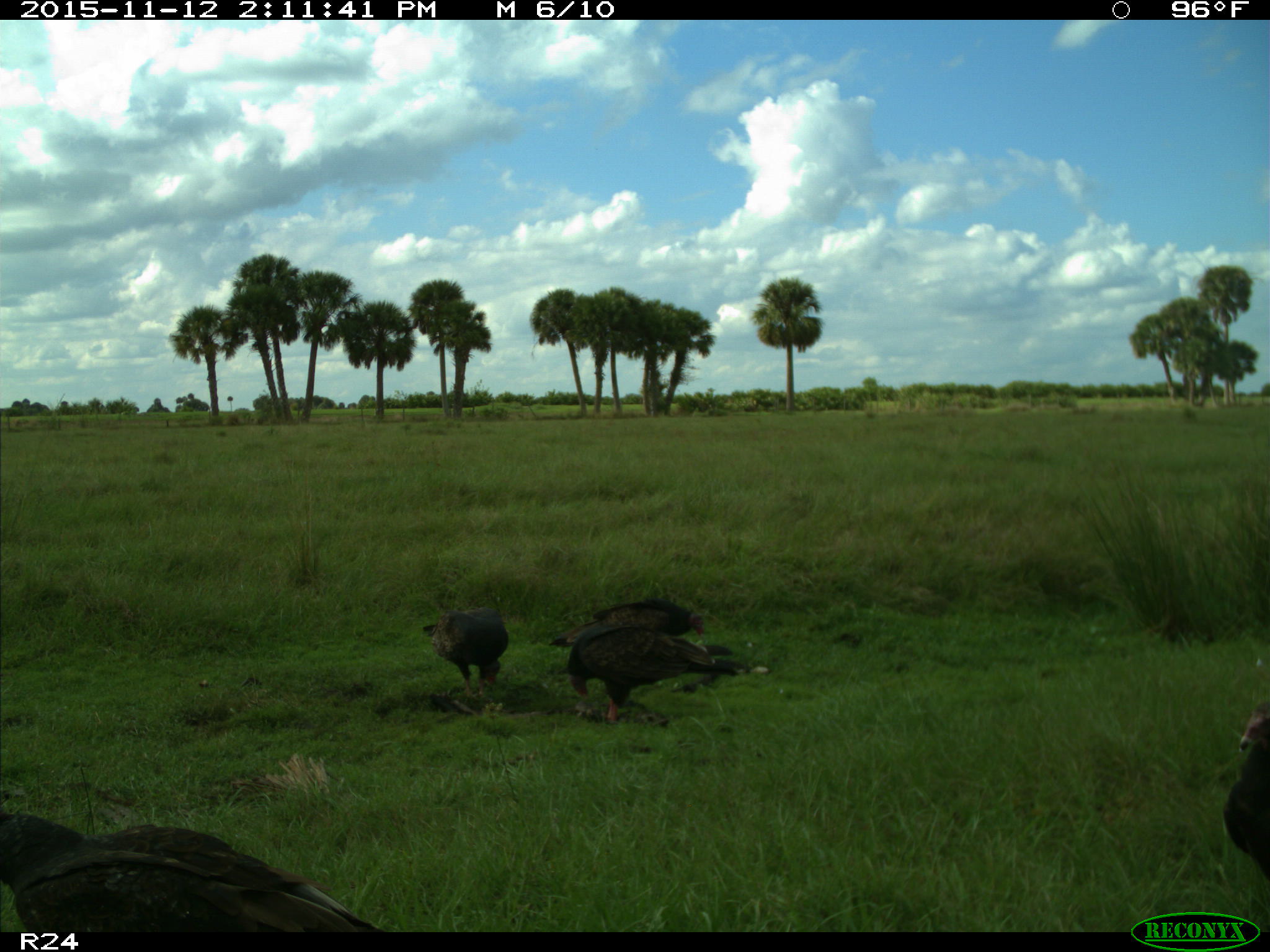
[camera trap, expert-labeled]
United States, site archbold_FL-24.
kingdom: Animalia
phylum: Chordata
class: Aves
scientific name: Aves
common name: birds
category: unidentified bird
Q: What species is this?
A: Unidentified bird (birds) (Aves).